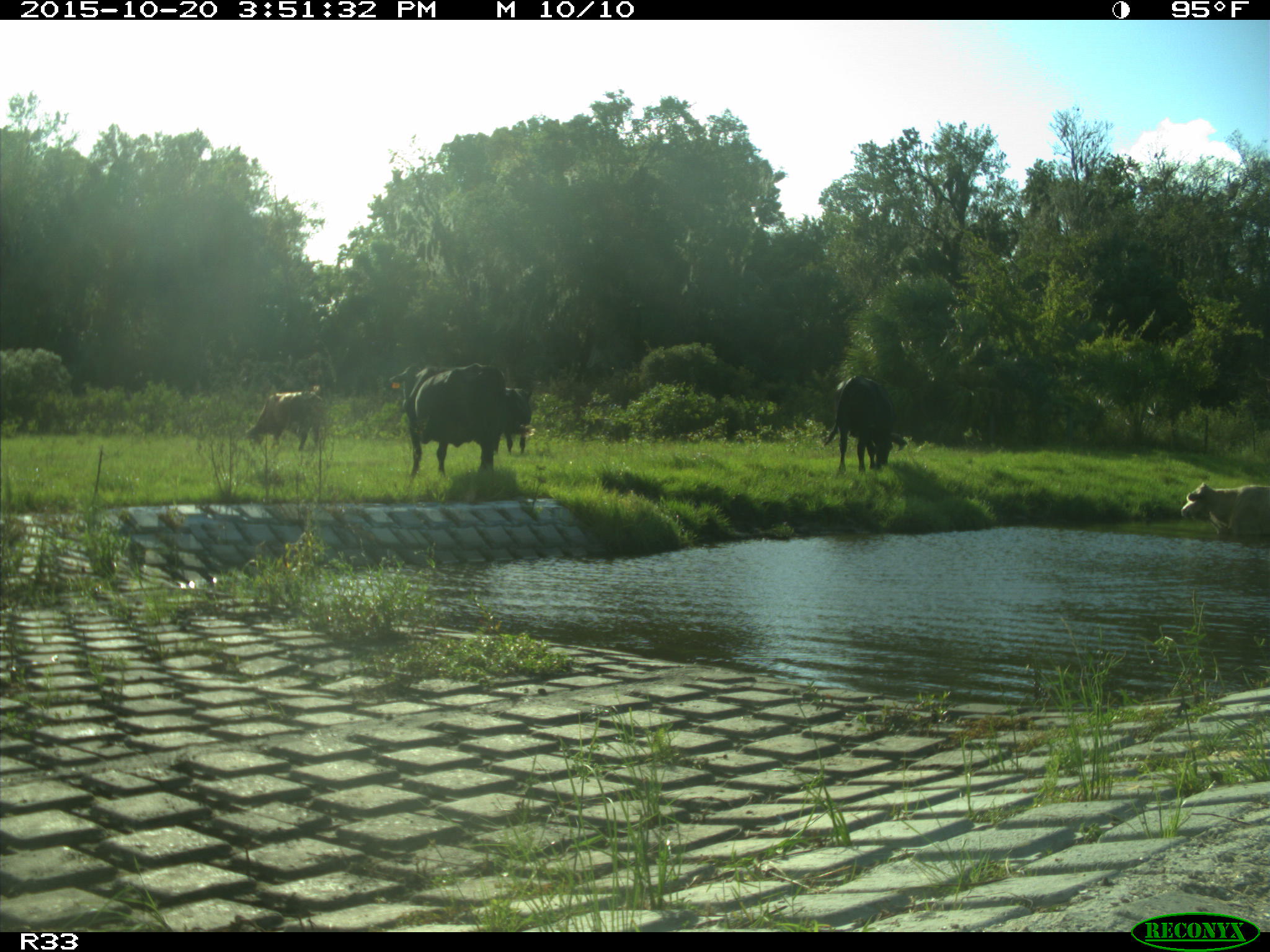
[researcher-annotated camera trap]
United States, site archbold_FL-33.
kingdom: Animalia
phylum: Chordata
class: Mammalia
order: Artiodactyla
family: Bovidae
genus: Bos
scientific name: Bos taurus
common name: domestic cow